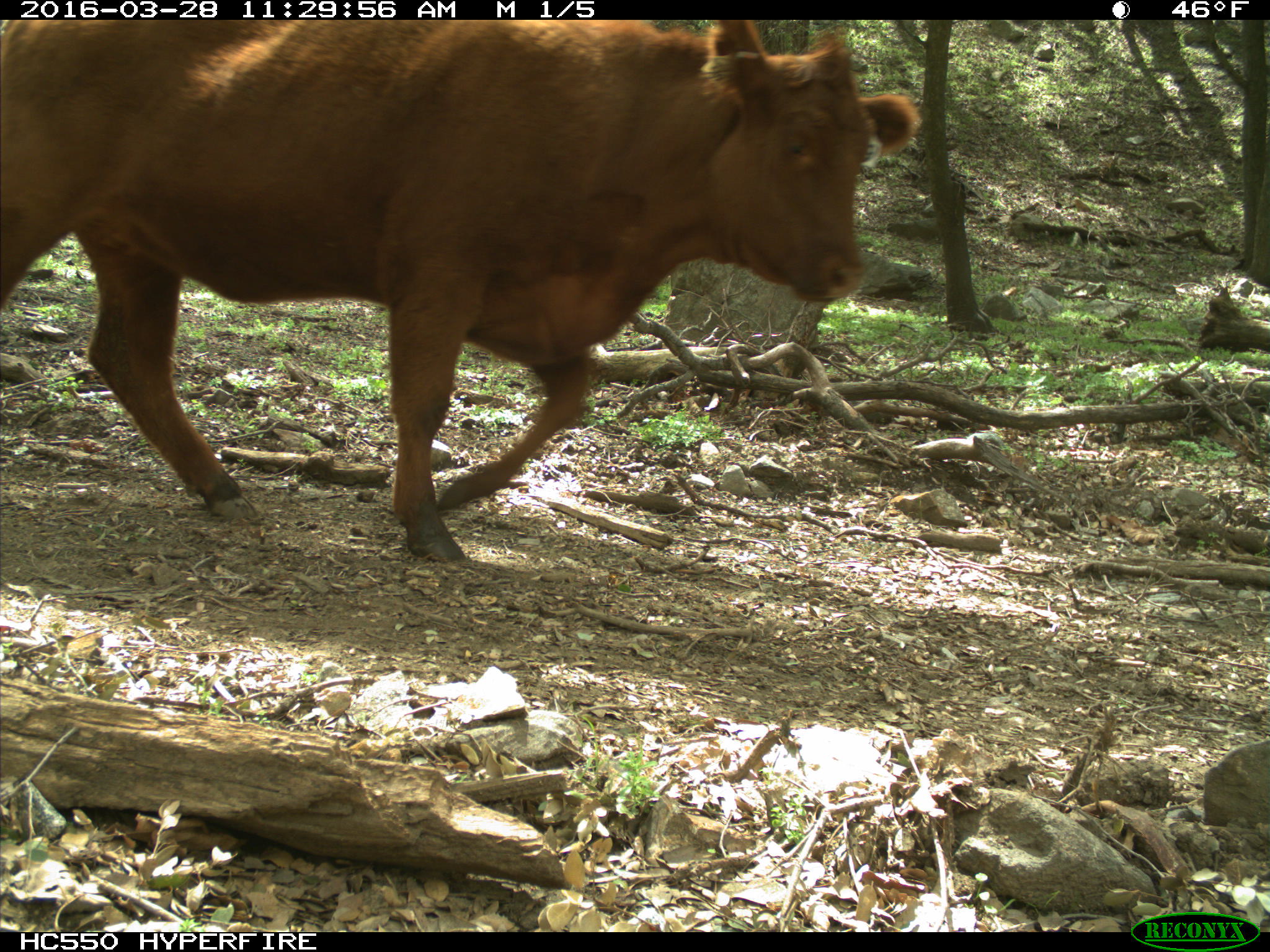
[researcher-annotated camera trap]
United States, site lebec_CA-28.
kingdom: Animalia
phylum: Chordata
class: Mammalia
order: Artiodactyla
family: Bovidae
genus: Bos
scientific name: Bos taurus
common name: domestic cow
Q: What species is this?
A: Bos taurus (domestic cow).